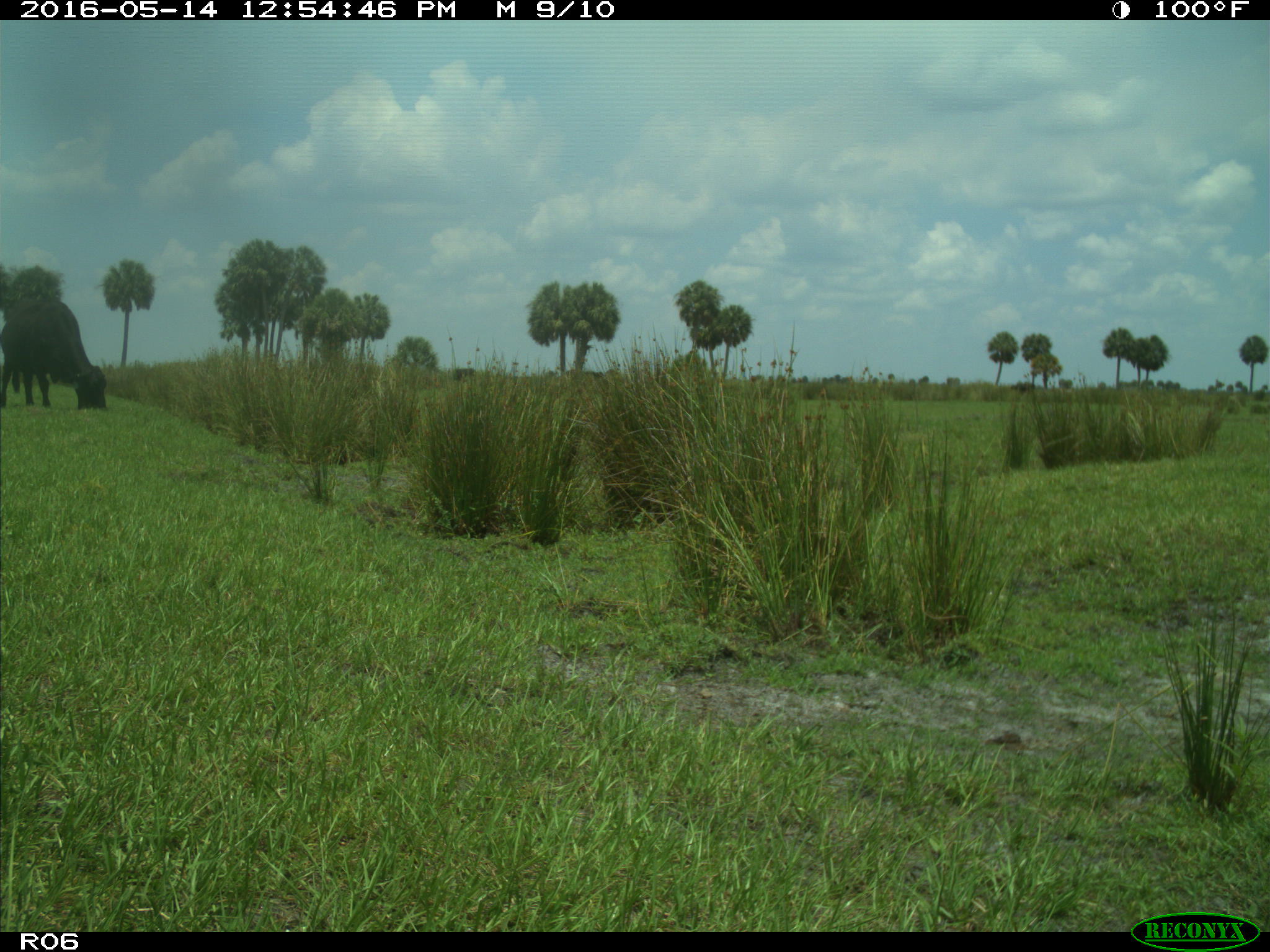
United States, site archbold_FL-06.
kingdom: Animalia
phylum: Chordata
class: Mammalia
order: Artiodactyla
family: Bovidae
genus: Bos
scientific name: Bos taurus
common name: domestic cow